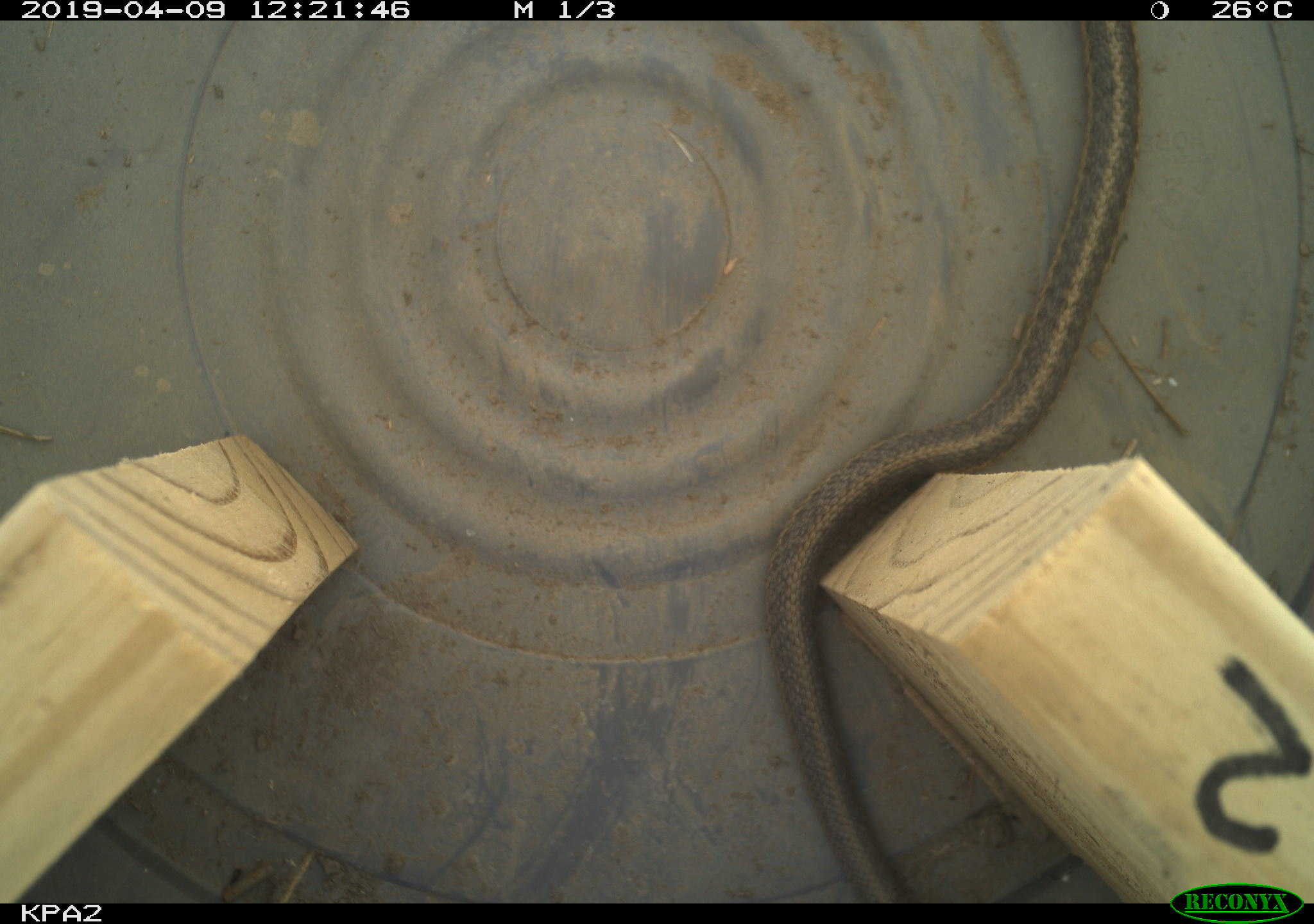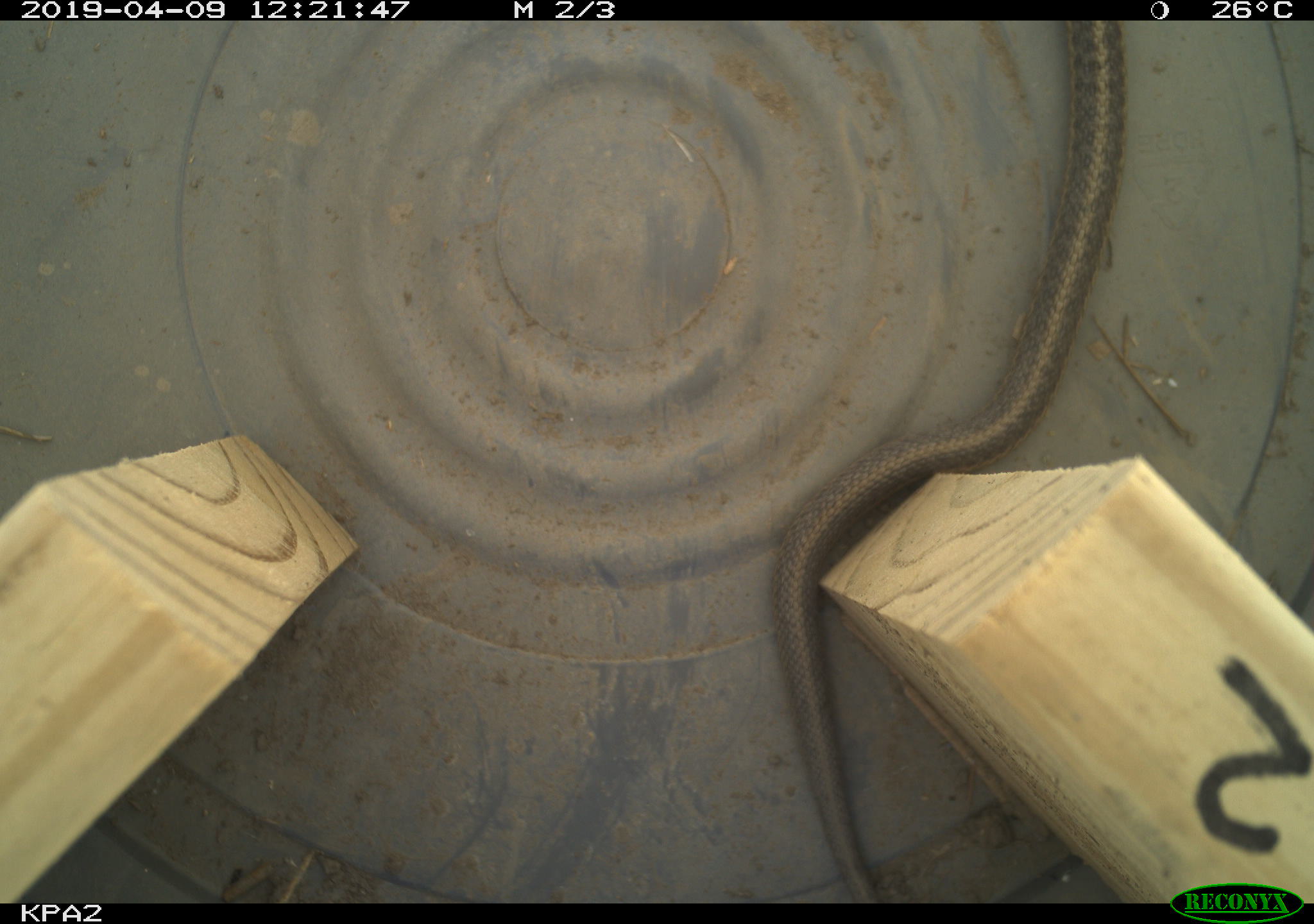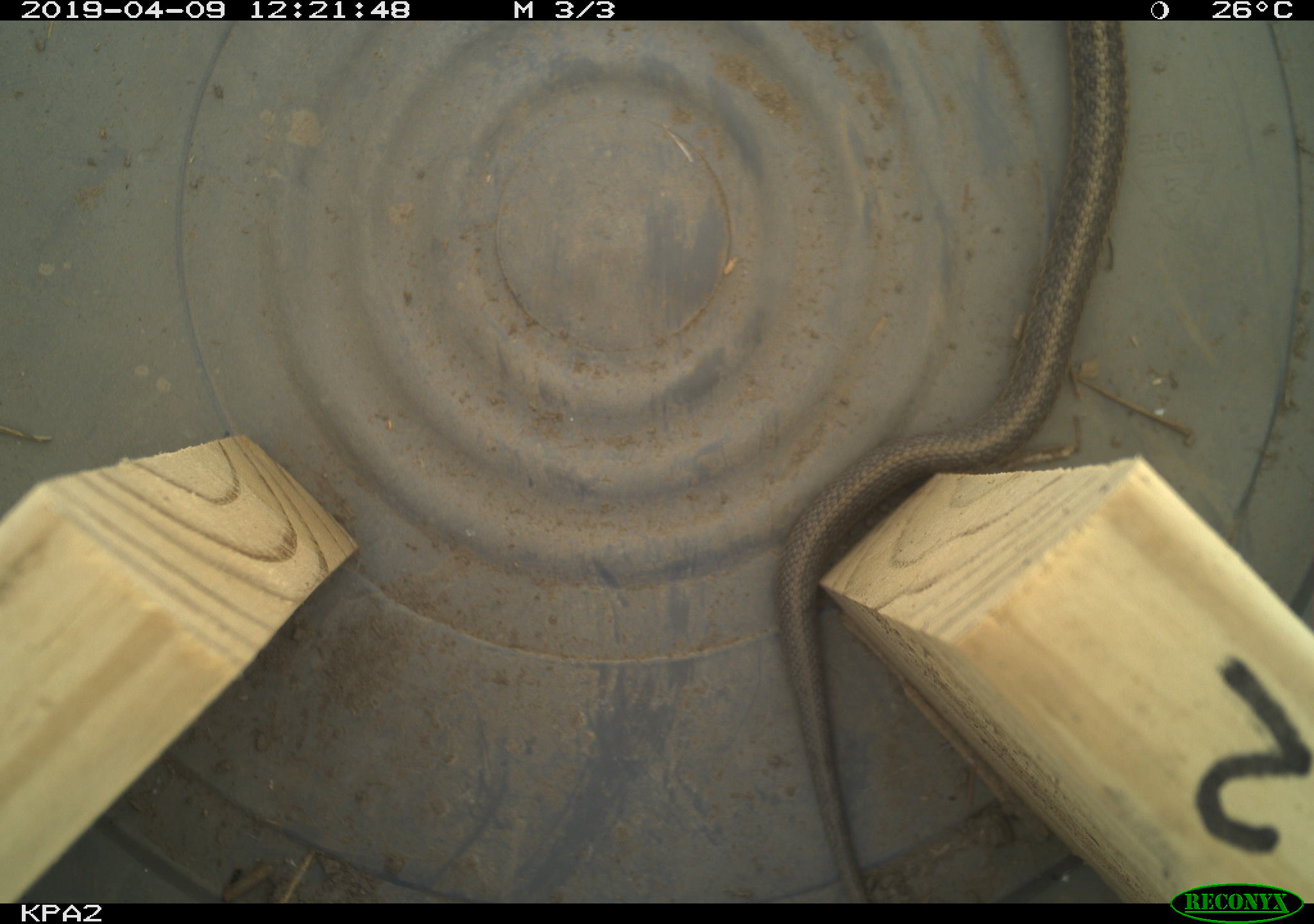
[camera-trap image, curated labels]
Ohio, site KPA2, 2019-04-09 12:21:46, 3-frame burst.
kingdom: Animalia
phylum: Chordata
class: Reptilia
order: Squamata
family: Colubridae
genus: Thamnophis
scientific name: Thamnophis sirtalis sirtalis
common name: eastern gartersnake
Eastern gartersnake (Thamnophis sirtalis sirtalis).